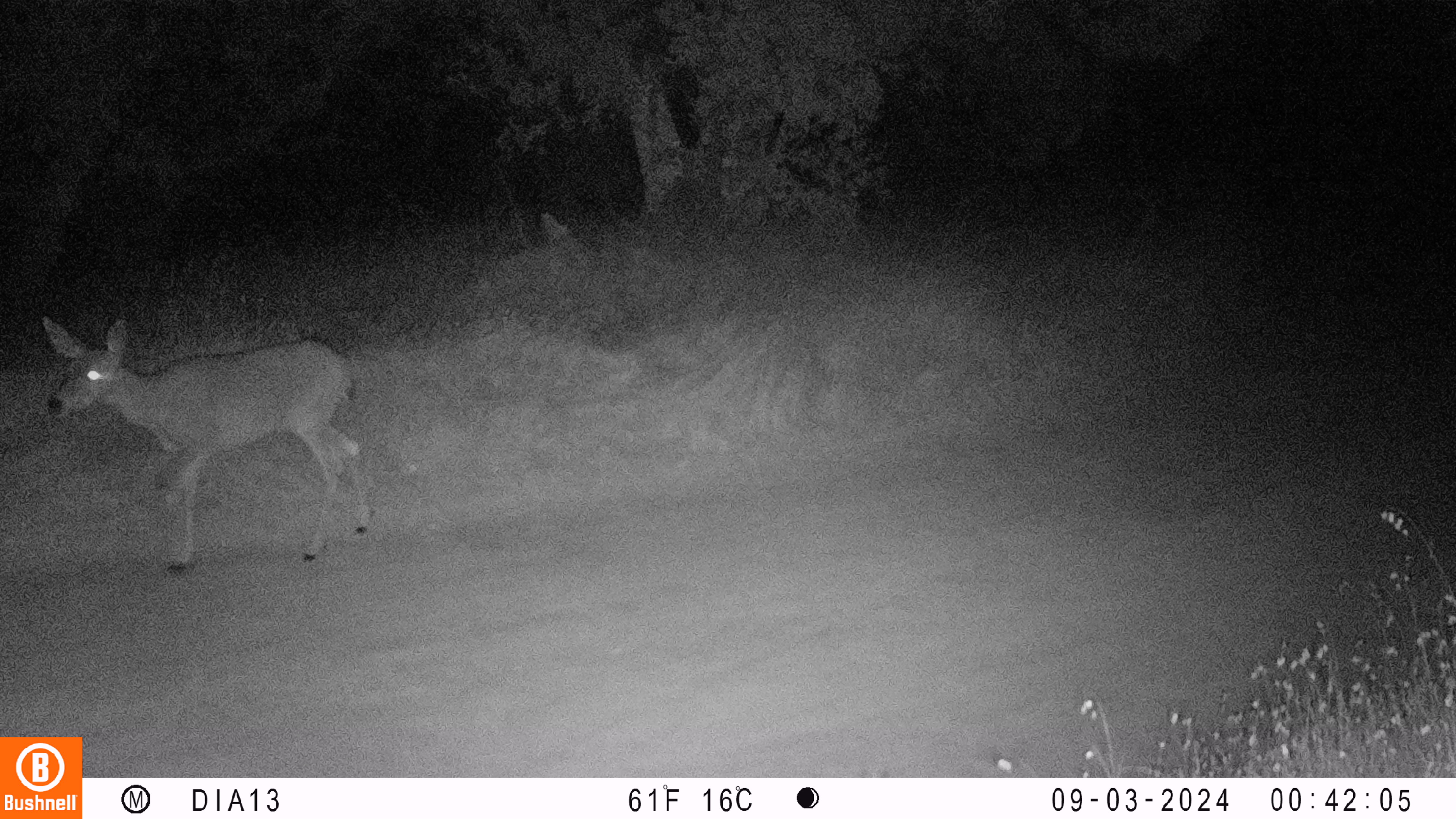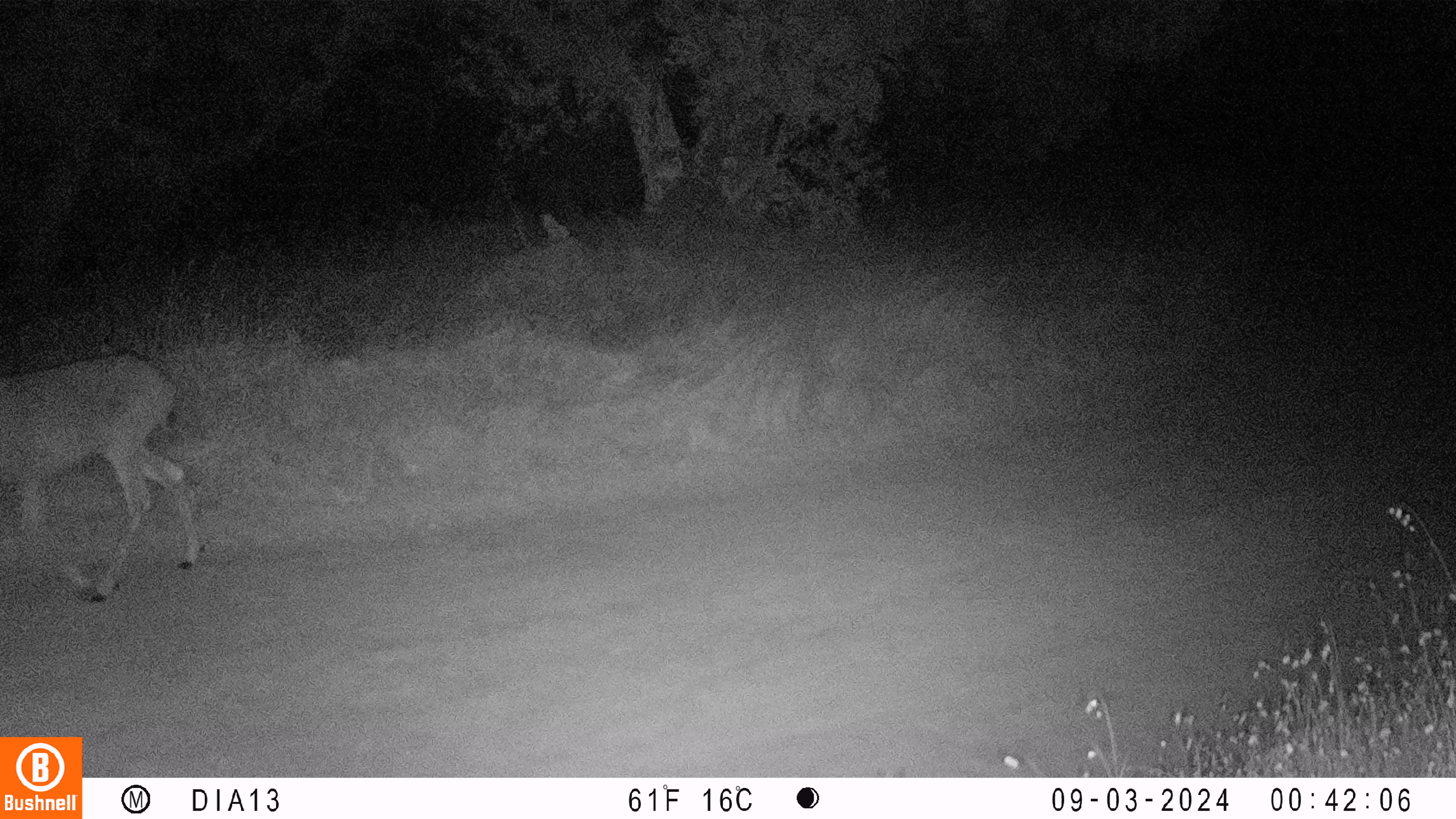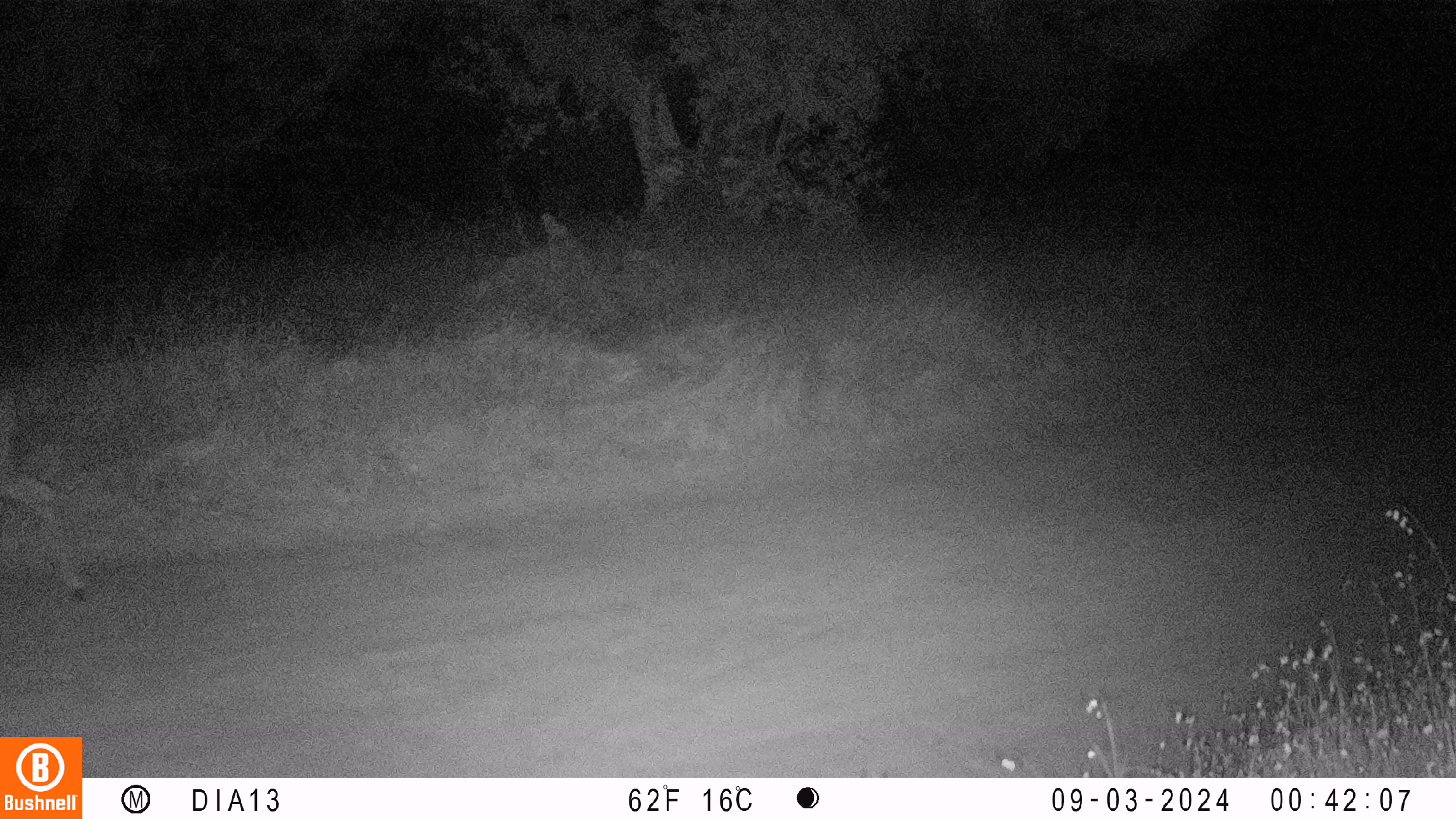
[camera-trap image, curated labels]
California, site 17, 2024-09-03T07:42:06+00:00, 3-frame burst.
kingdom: Animalia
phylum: Chordata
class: Mammalia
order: Artiodactyla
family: Cervidae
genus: Odocoileus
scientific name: Odocoileus hemionus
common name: mule deer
Mule deer (Odocoileus hemionus).